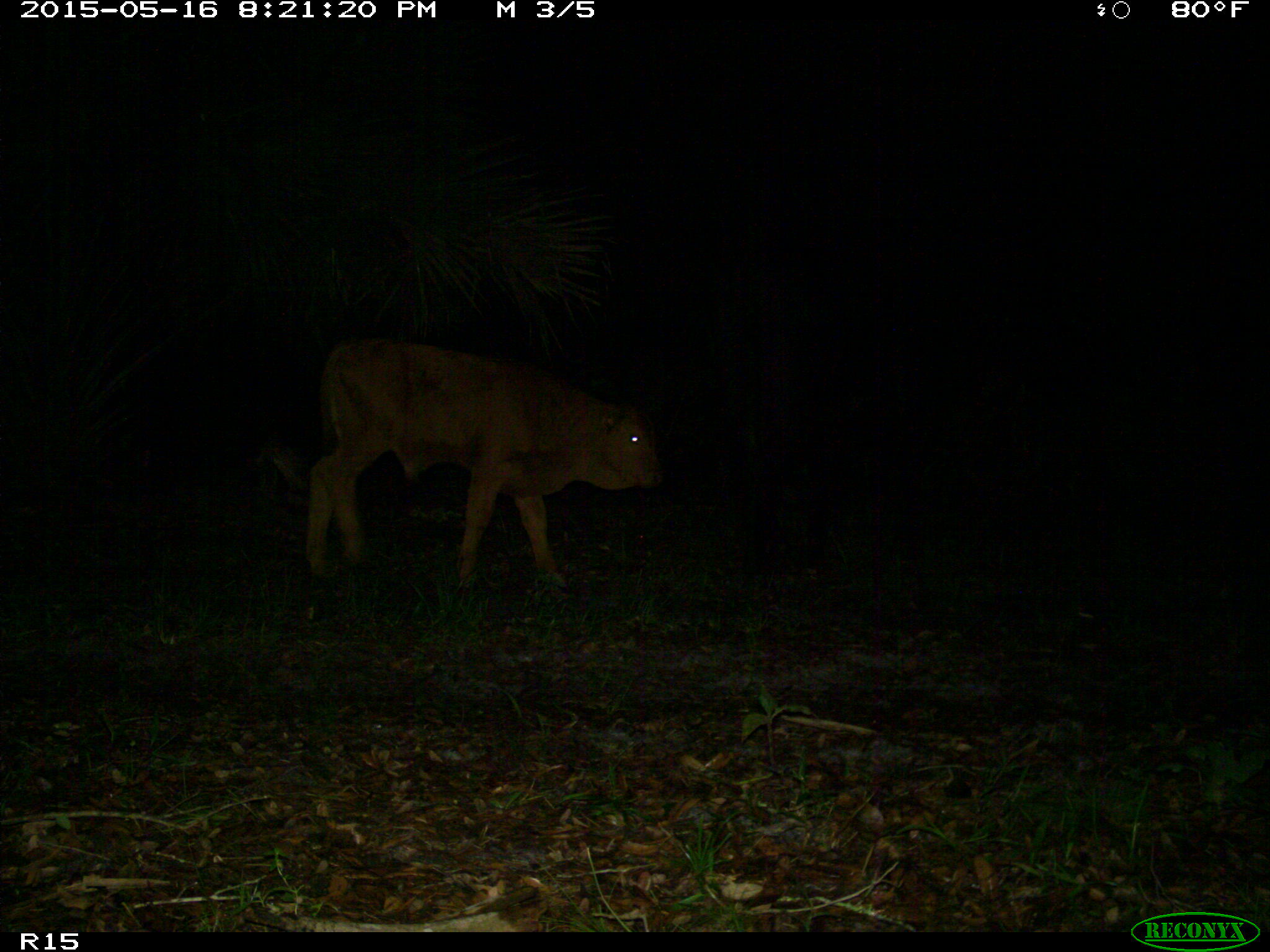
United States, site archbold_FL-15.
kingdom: Animalia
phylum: Chordata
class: Mammalia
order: Artiodactyla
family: Bovidae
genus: Bos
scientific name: Bos taurus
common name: domestic cow